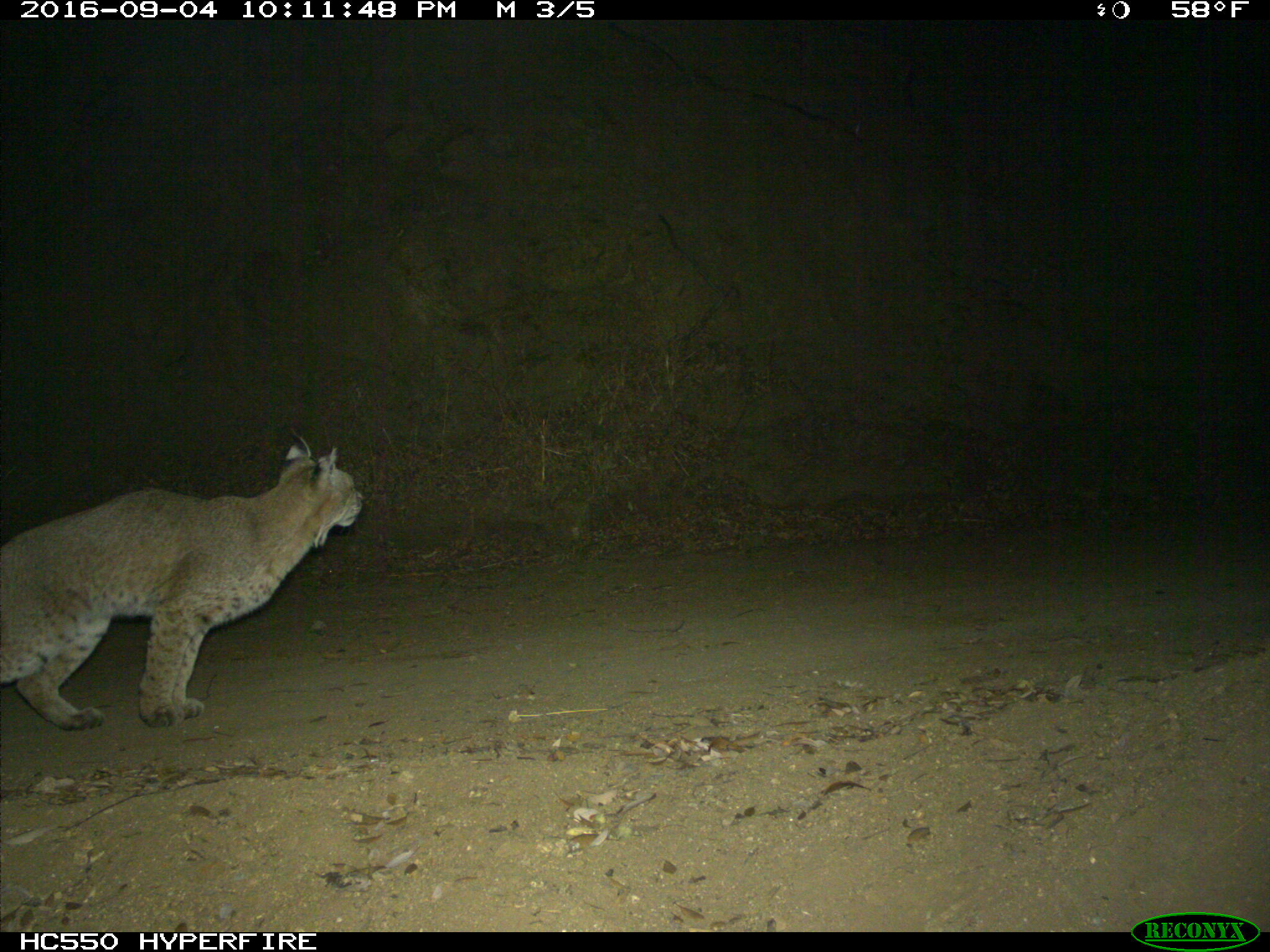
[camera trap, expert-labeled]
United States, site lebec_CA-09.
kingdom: Animalia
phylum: Chordata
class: Mammalia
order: Carnivora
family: Felidae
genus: Lynx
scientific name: Lynx rufus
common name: bobcat